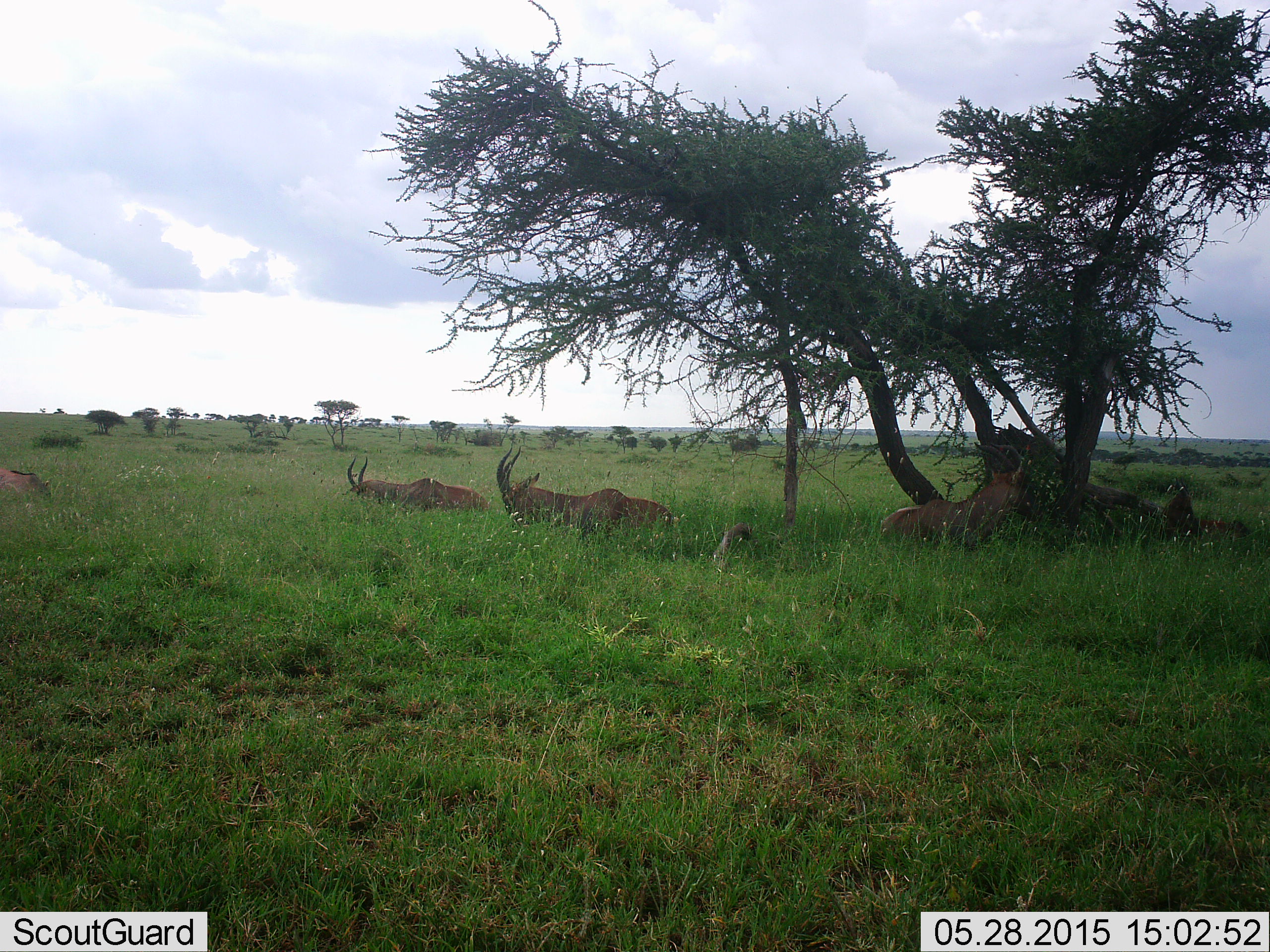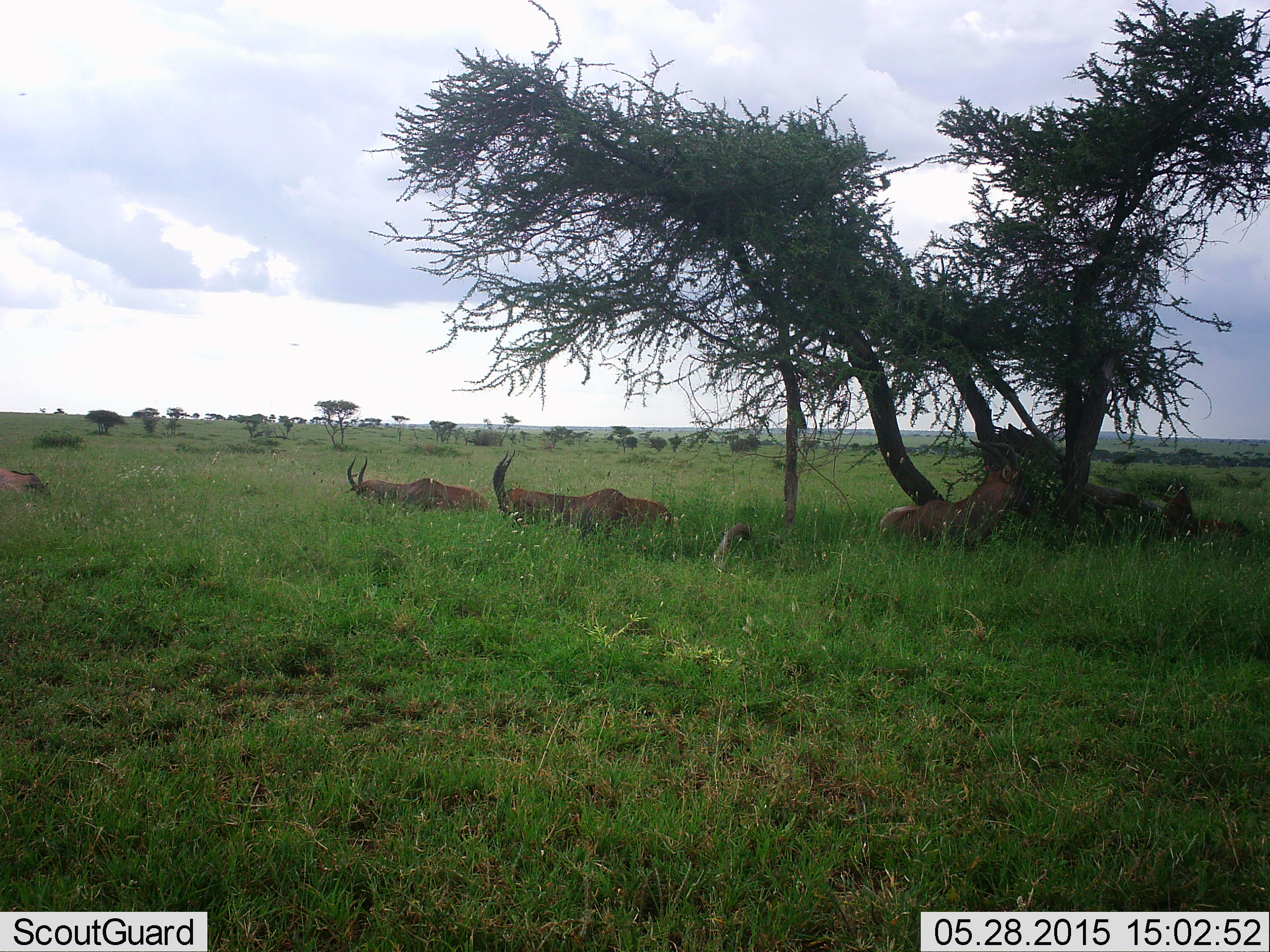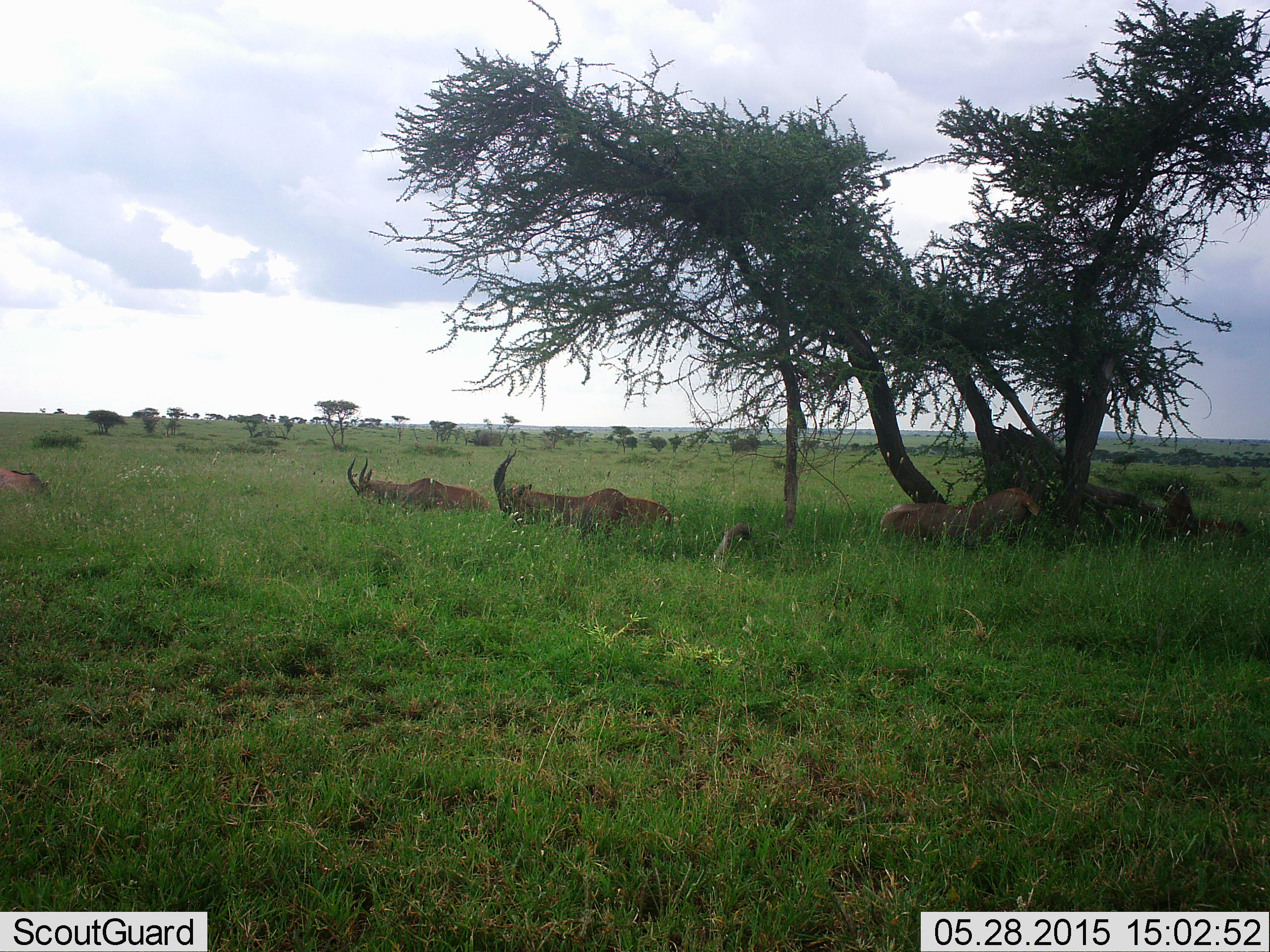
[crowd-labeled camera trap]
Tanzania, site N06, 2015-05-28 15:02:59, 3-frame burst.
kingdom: Animalia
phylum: Chordata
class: Mammalia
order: Artiodactyla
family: Bovidae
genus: Eudorcas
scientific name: Eudorcas thomsonii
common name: thomson's gazelle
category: gazellethomsons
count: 5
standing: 20%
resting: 100%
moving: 20%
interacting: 10%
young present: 0%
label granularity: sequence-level